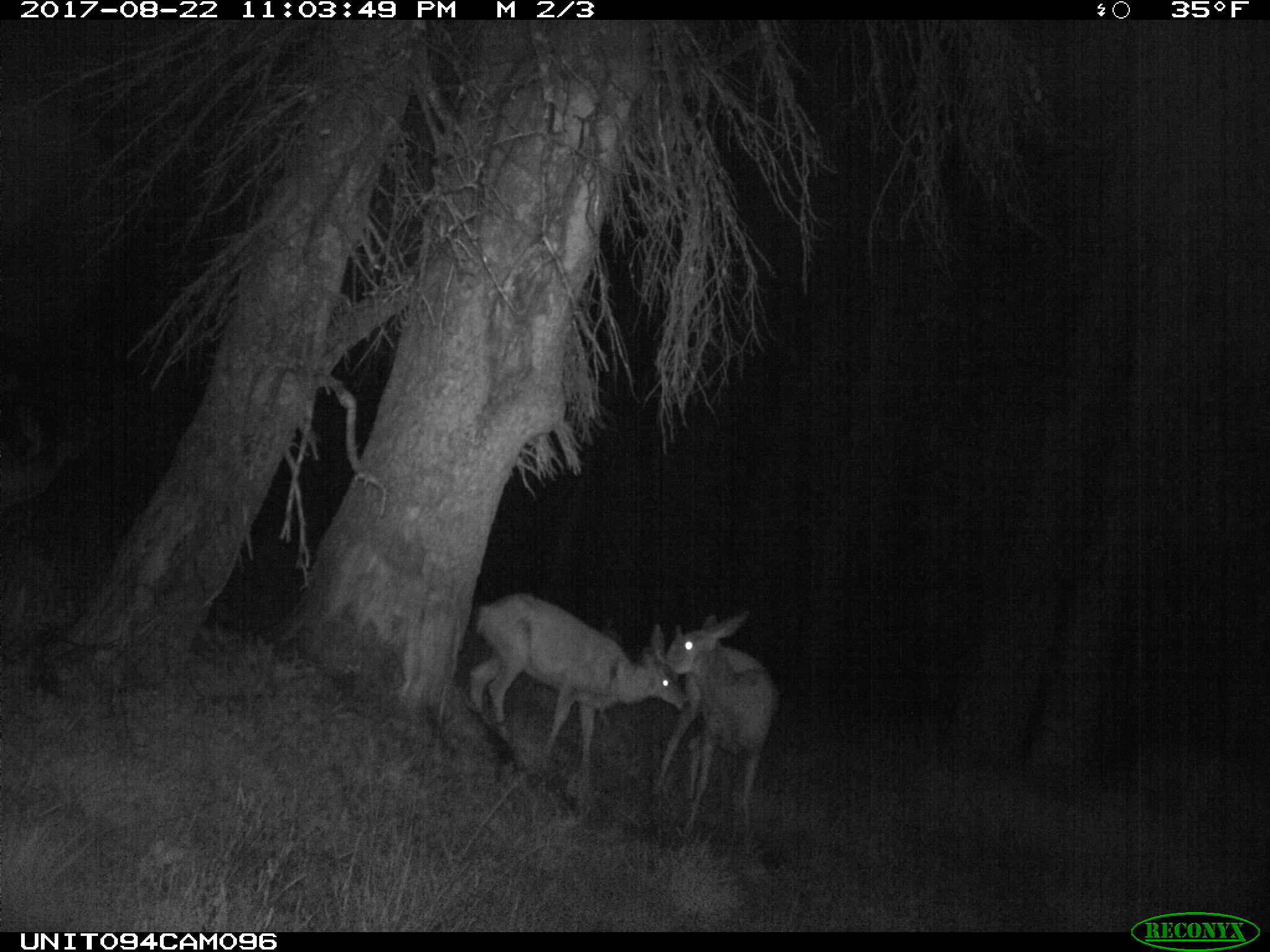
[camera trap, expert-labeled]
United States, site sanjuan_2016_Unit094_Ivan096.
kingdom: Animalia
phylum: Chordata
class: Mammalia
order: Artiodactyla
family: Cervidae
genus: Odocoileus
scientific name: Odocoileus hemionus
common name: mule deer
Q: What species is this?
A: Odocoileus hemionus (mule deer).